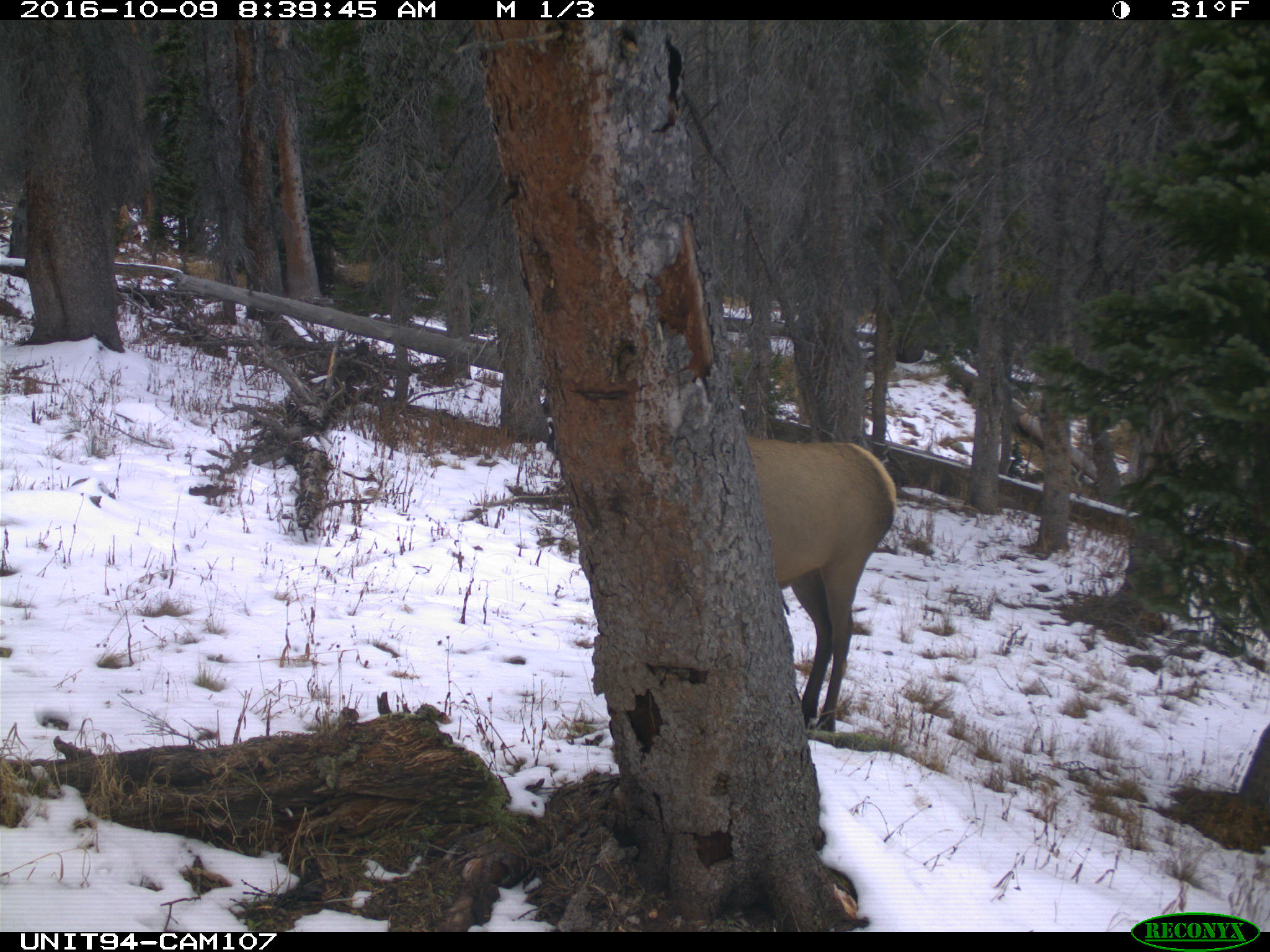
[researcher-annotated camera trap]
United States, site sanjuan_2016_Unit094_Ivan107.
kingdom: Animalia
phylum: Chordata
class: Mammalia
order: Artiodactyla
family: Cervidae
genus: Cervus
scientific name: Cervus elaphus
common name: red deer